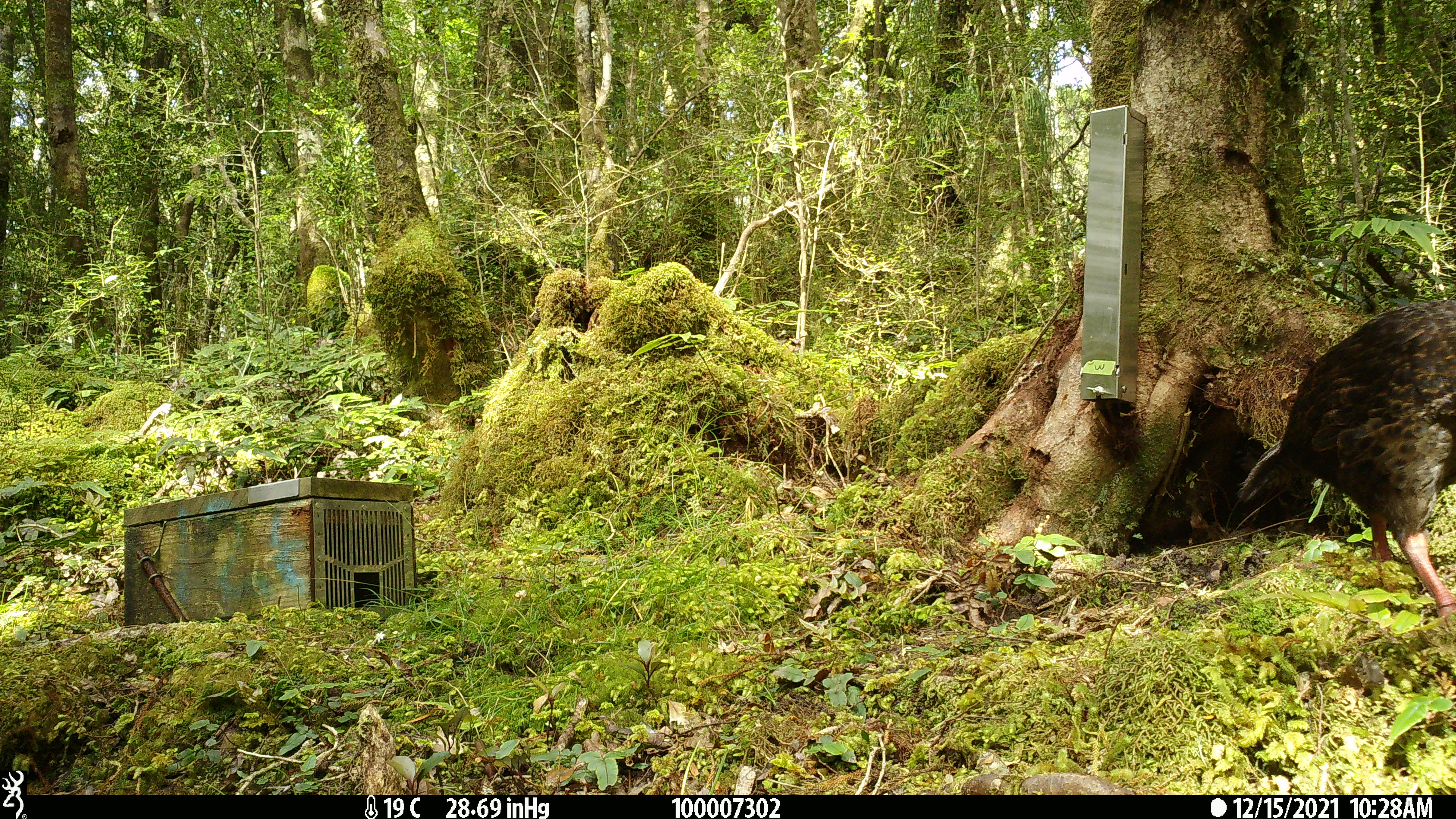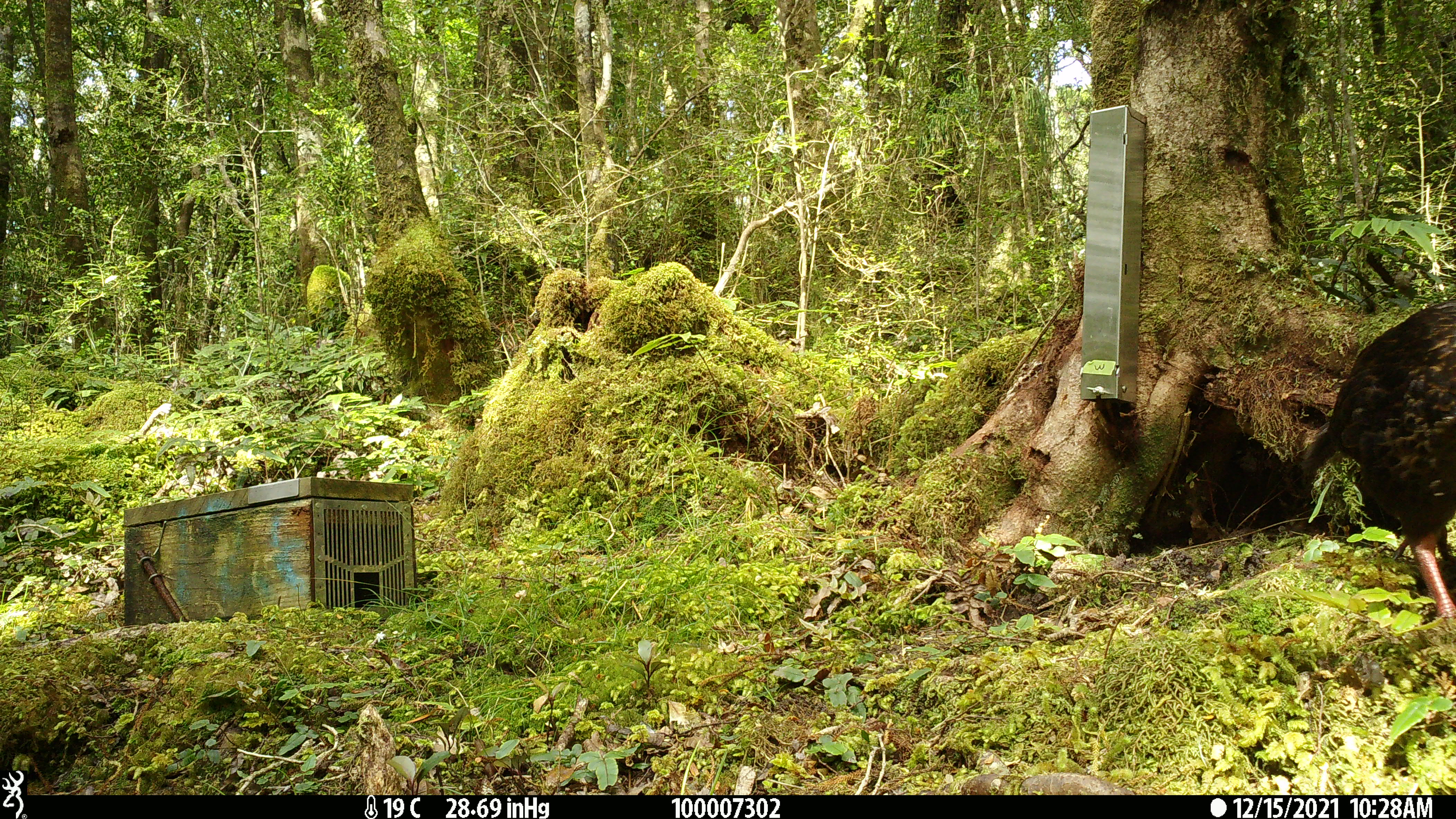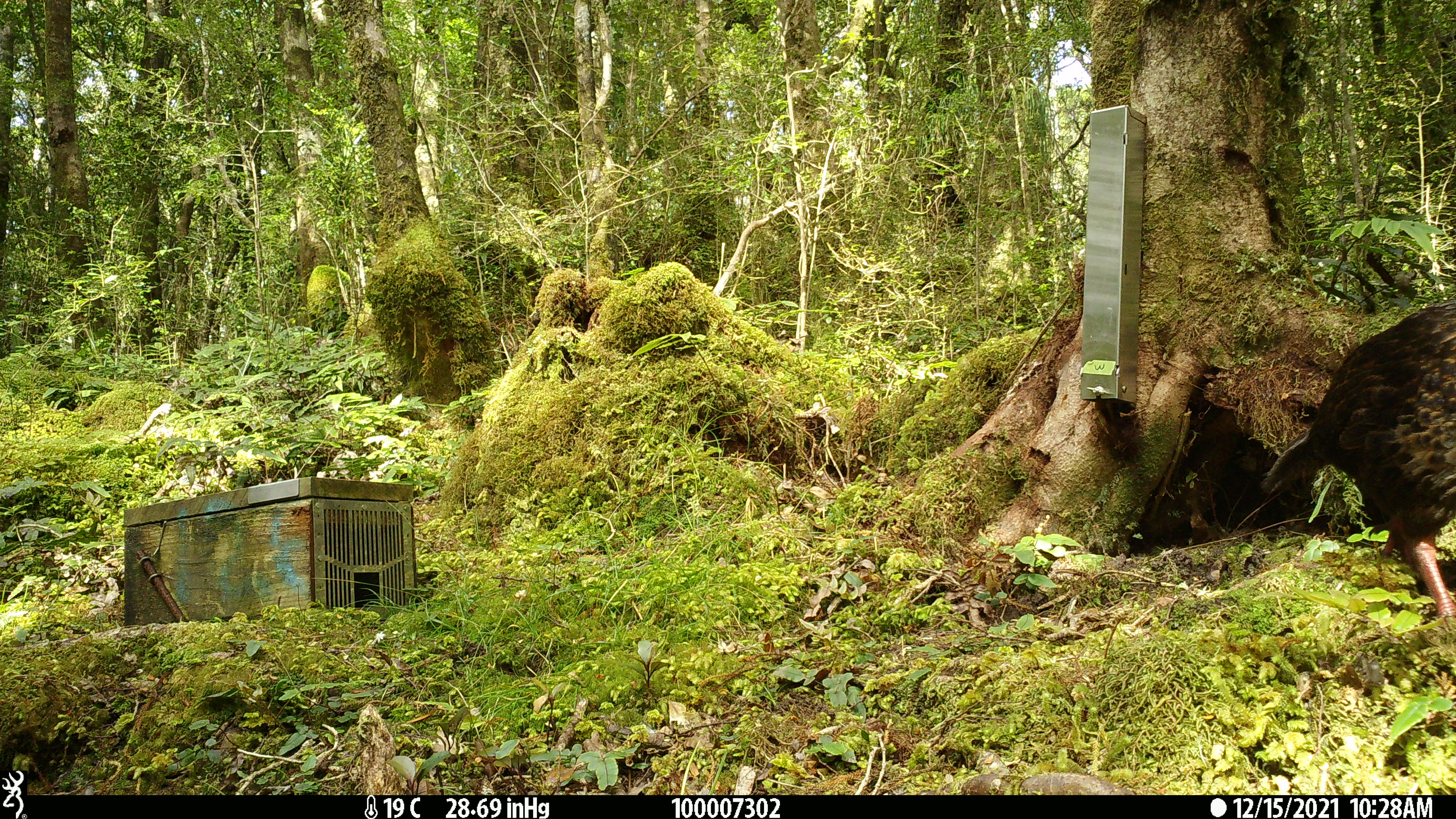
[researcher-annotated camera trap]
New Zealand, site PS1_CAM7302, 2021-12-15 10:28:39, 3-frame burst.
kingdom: Animalia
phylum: Chordata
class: Aves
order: Gruiformes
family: Rallidae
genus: Gallirallus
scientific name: Gallirallus australis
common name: weka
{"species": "weka (Gallirallus australis)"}